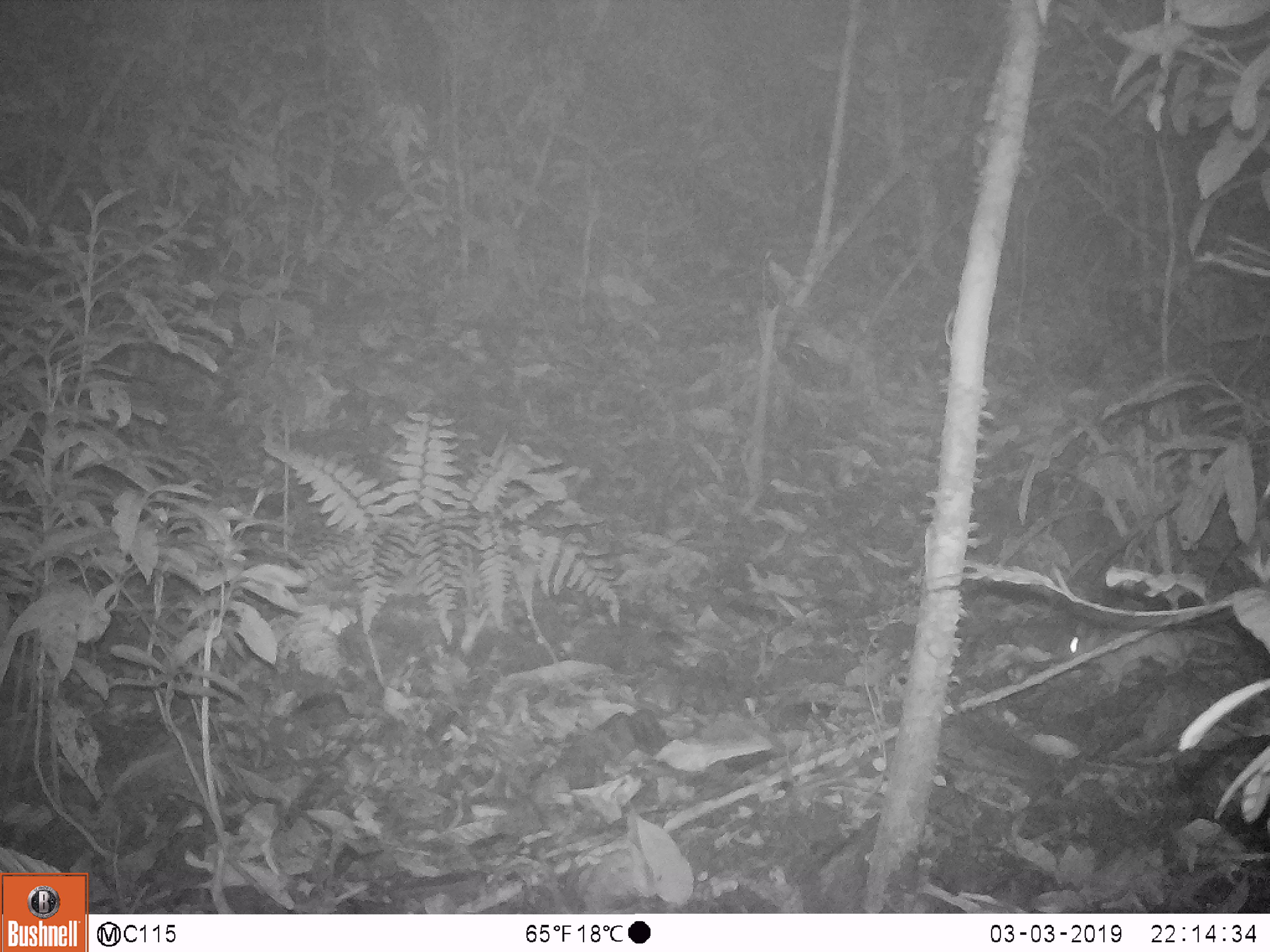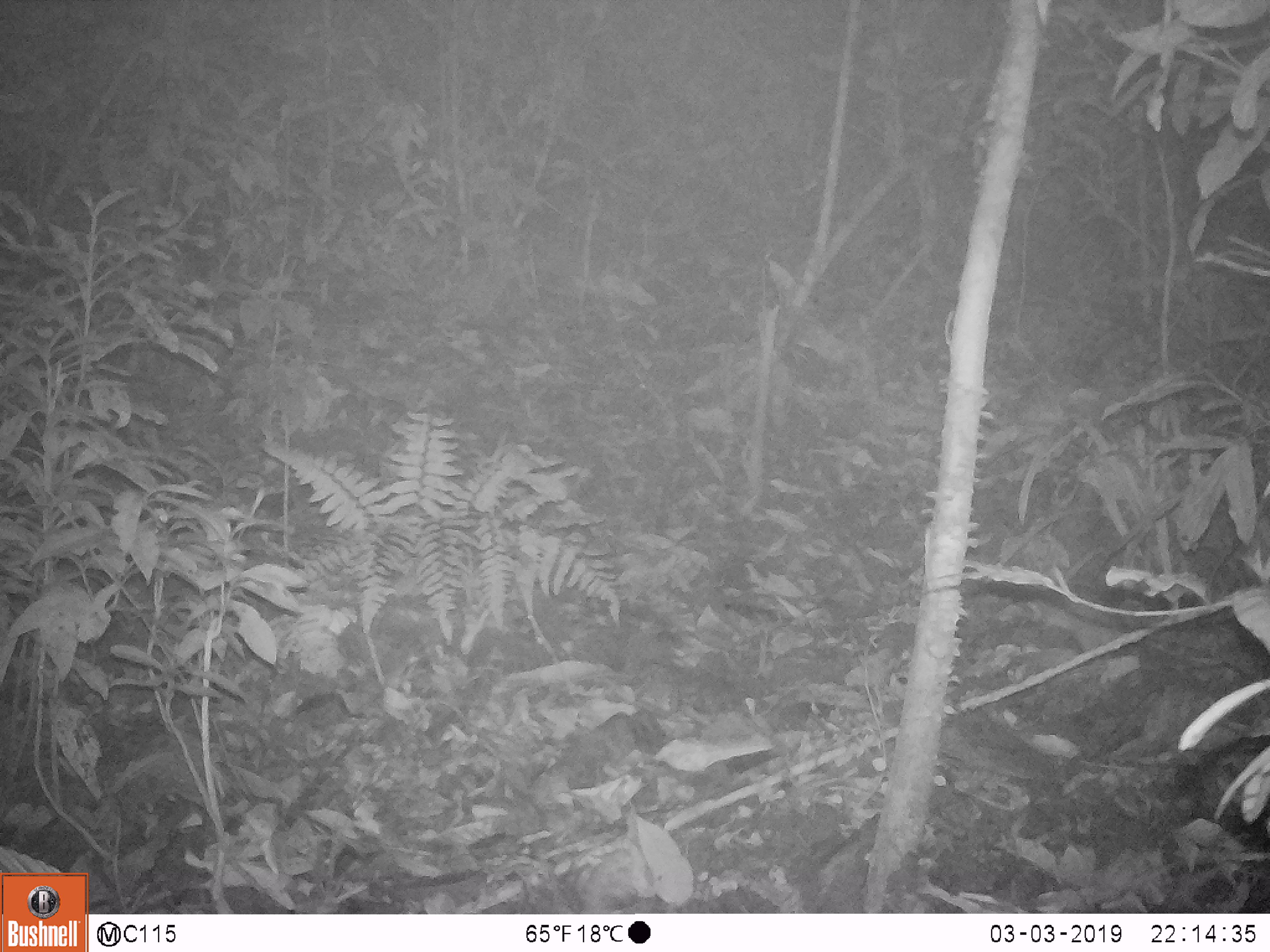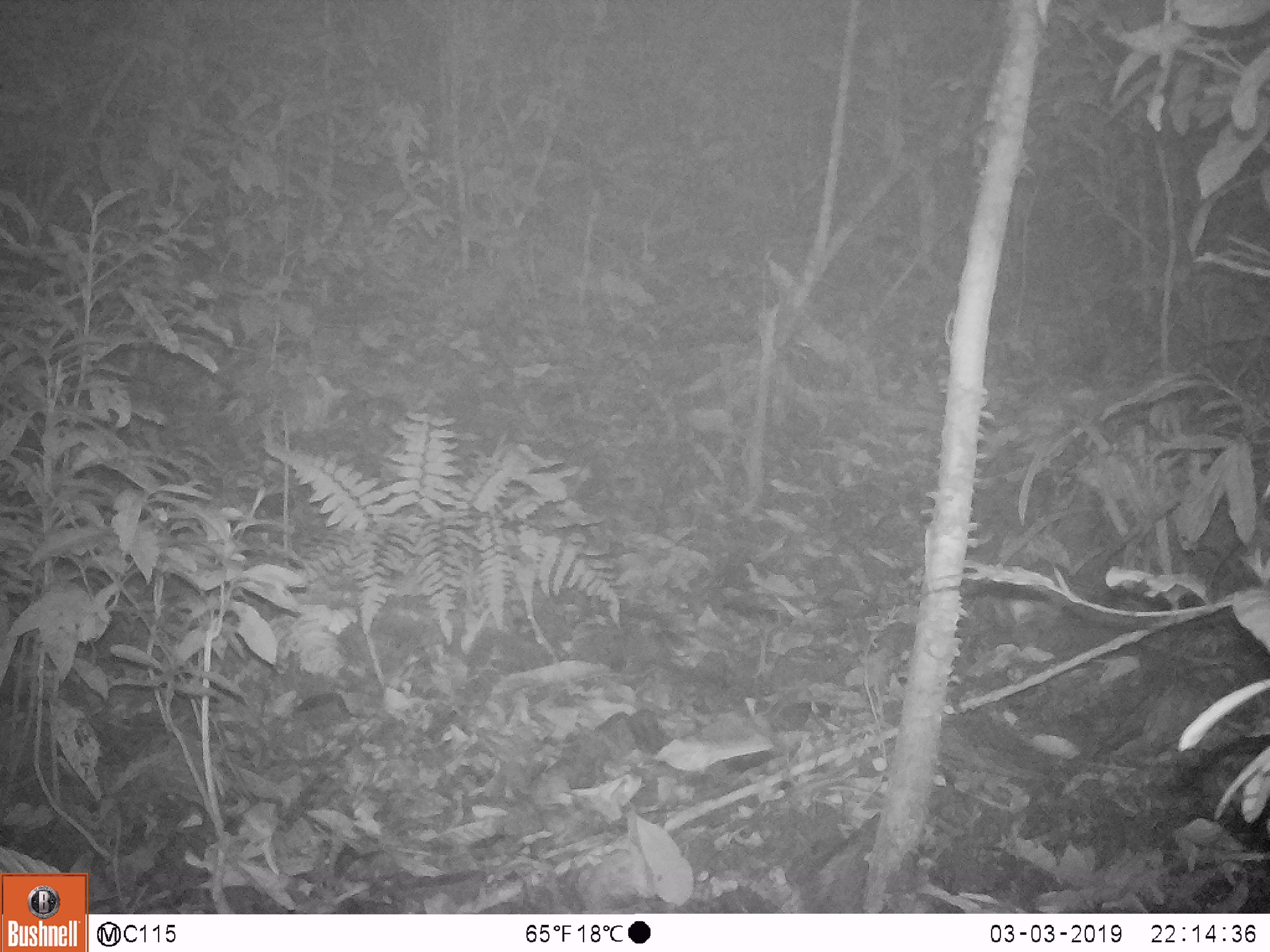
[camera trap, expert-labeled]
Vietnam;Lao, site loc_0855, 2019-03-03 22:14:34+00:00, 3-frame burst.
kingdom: Animalia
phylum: Chordata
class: Mammalia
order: Rodentia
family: Muridae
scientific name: Muridae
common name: old-world mice and rats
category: unidentified murid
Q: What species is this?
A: Unidentified murid (old-world mice and rats) (Muridae).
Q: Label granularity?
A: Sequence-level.